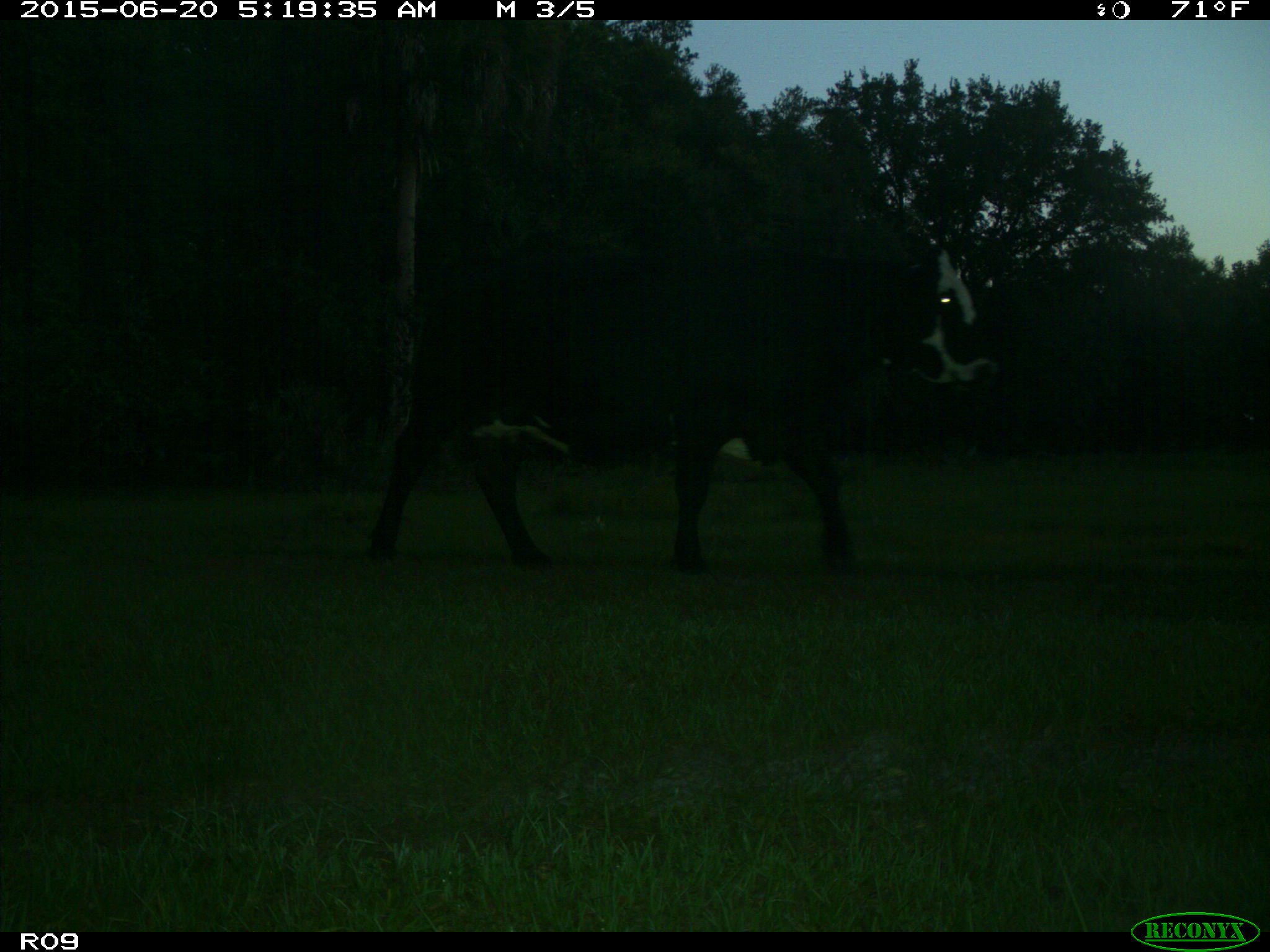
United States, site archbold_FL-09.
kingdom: Animalia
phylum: Chordata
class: Mammalia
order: Artiodactyla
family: Bovidae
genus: Bos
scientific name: Bos taurus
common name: domestic cow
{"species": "Bos taurus (domestic cow)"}